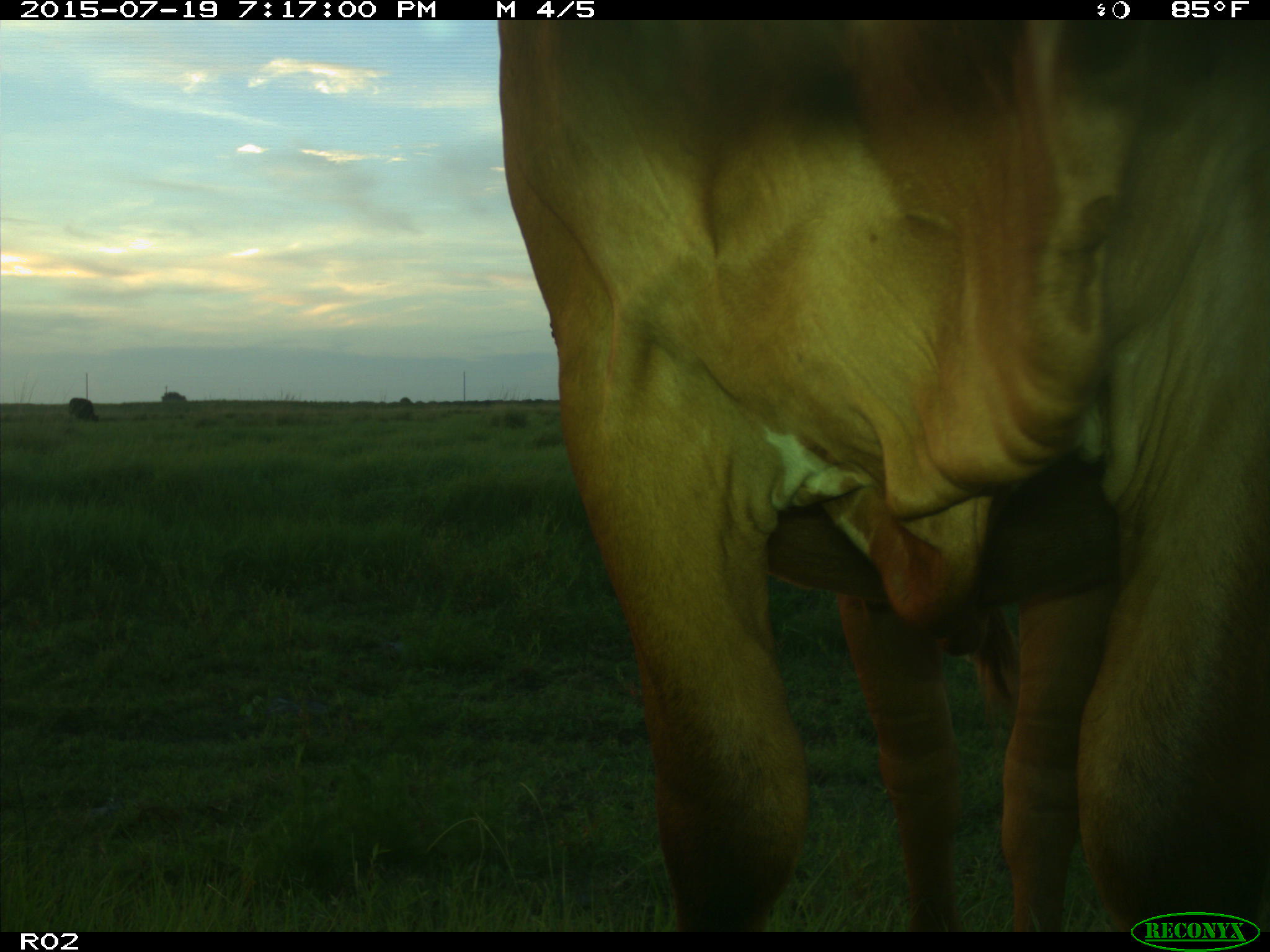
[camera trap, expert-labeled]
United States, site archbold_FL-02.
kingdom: Animalia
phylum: Chordata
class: Mammalia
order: Artiodactyla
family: Bovidae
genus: Bos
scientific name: Bos taurus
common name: domestic cow